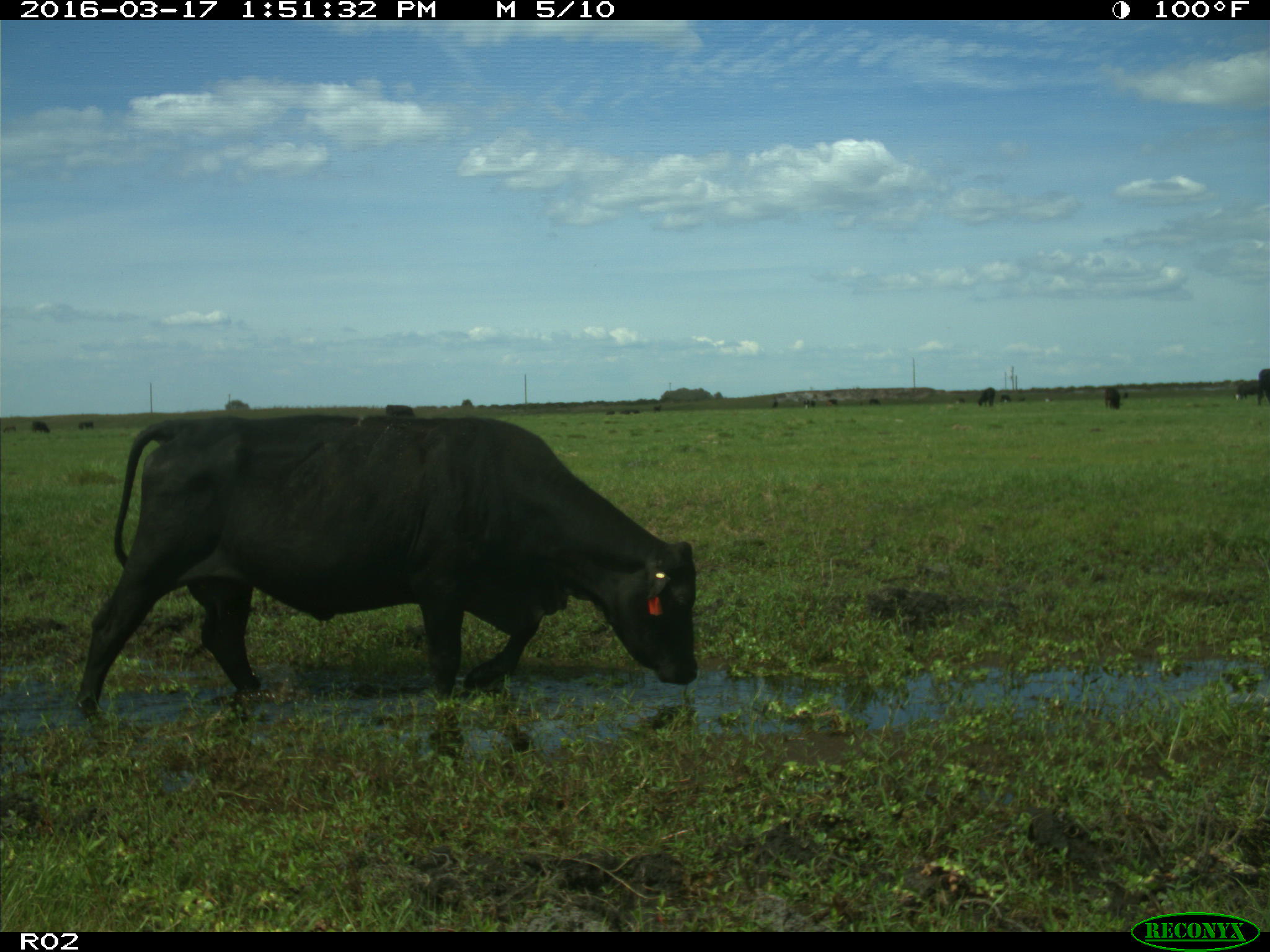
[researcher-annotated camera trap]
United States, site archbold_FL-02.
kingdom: Animalia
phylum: Chordata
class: Mammalia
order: Artiodactyla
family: Bovidae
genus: Bos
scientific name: Bos taurus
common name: domestic cow